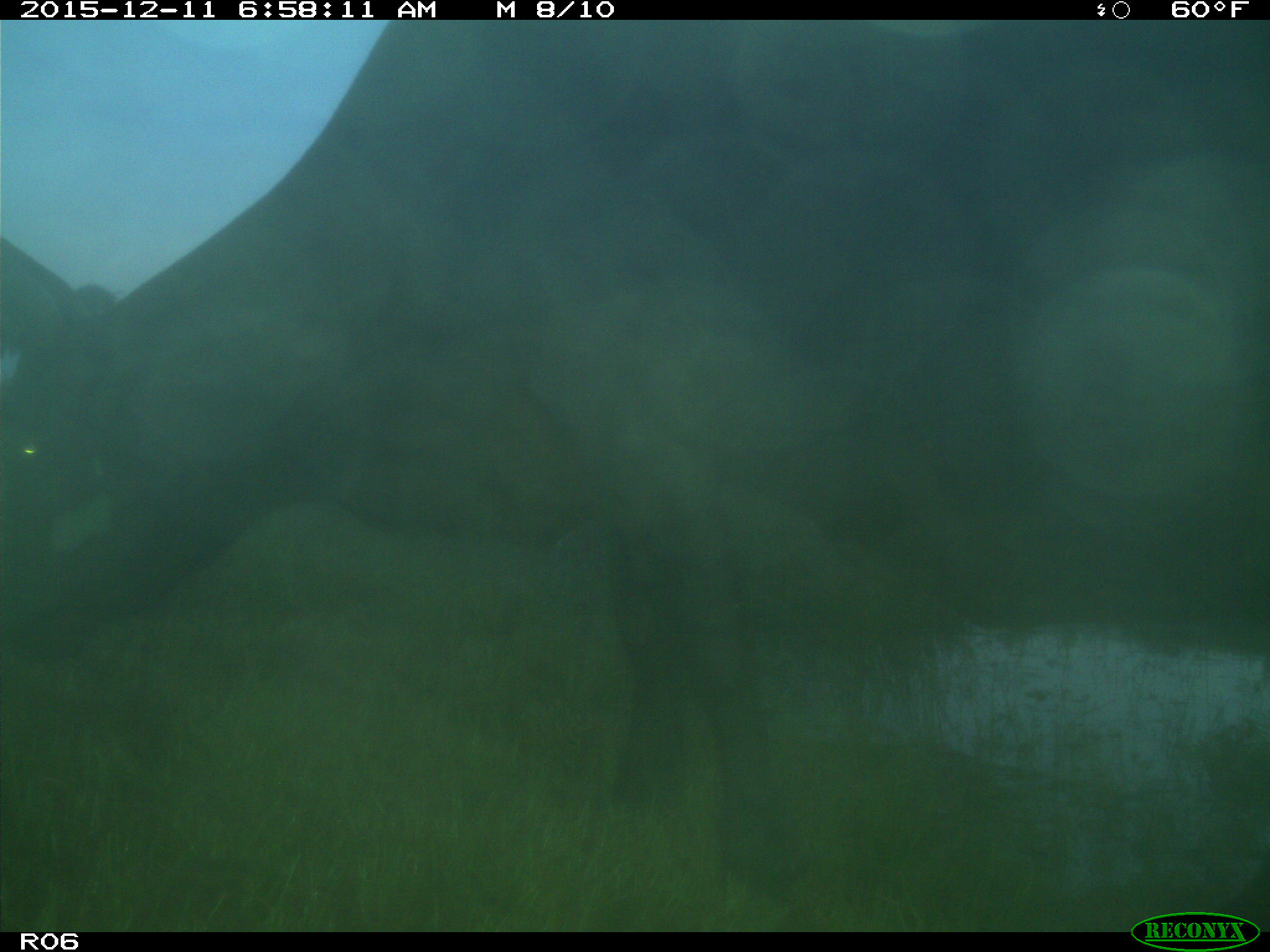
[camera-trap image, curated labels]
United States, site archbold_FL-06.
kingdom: Animalia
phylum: Chordata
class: Mammalia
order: Artiodactyla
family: Bovidae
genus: Bos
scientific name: Bos taurus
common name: domestic cow